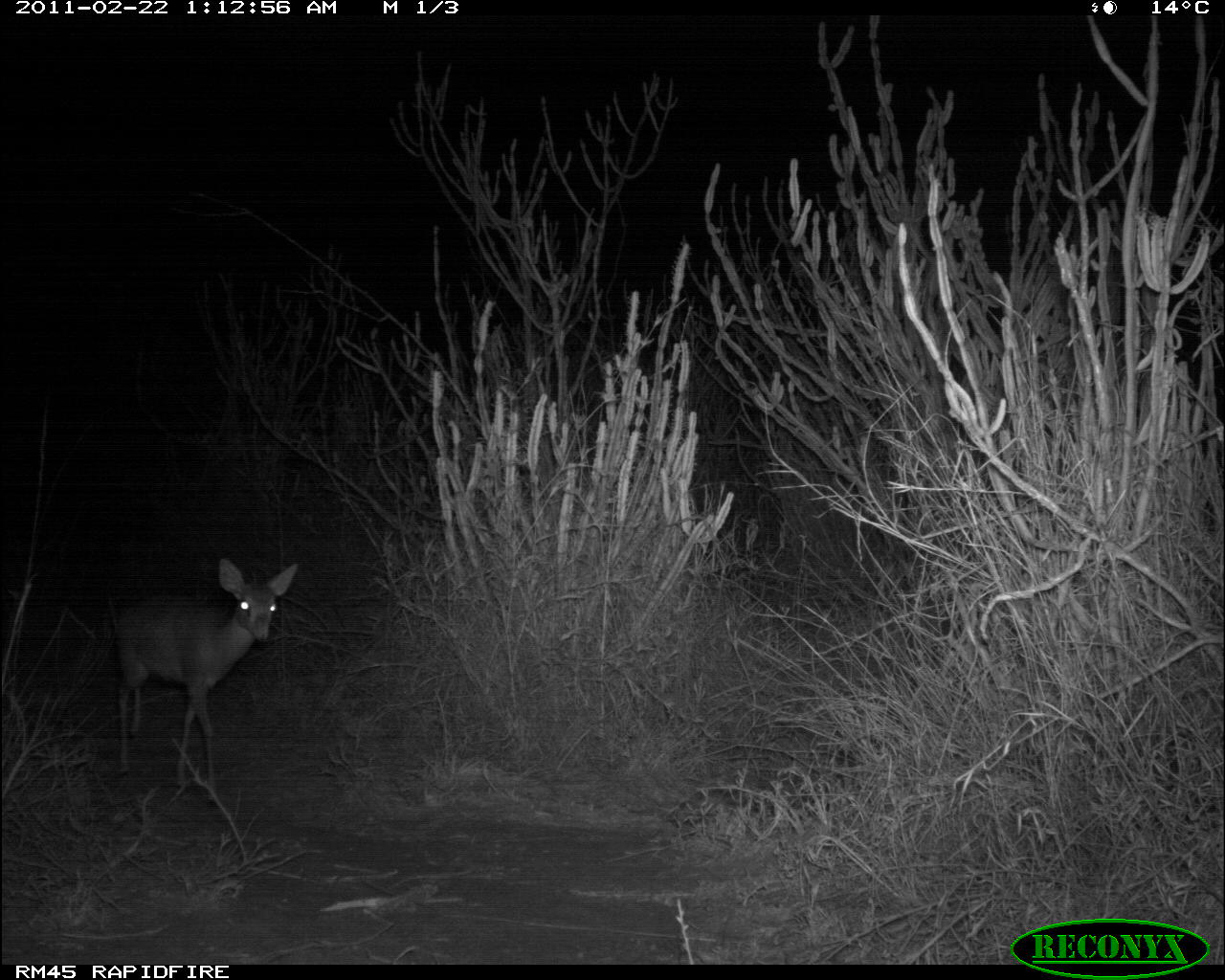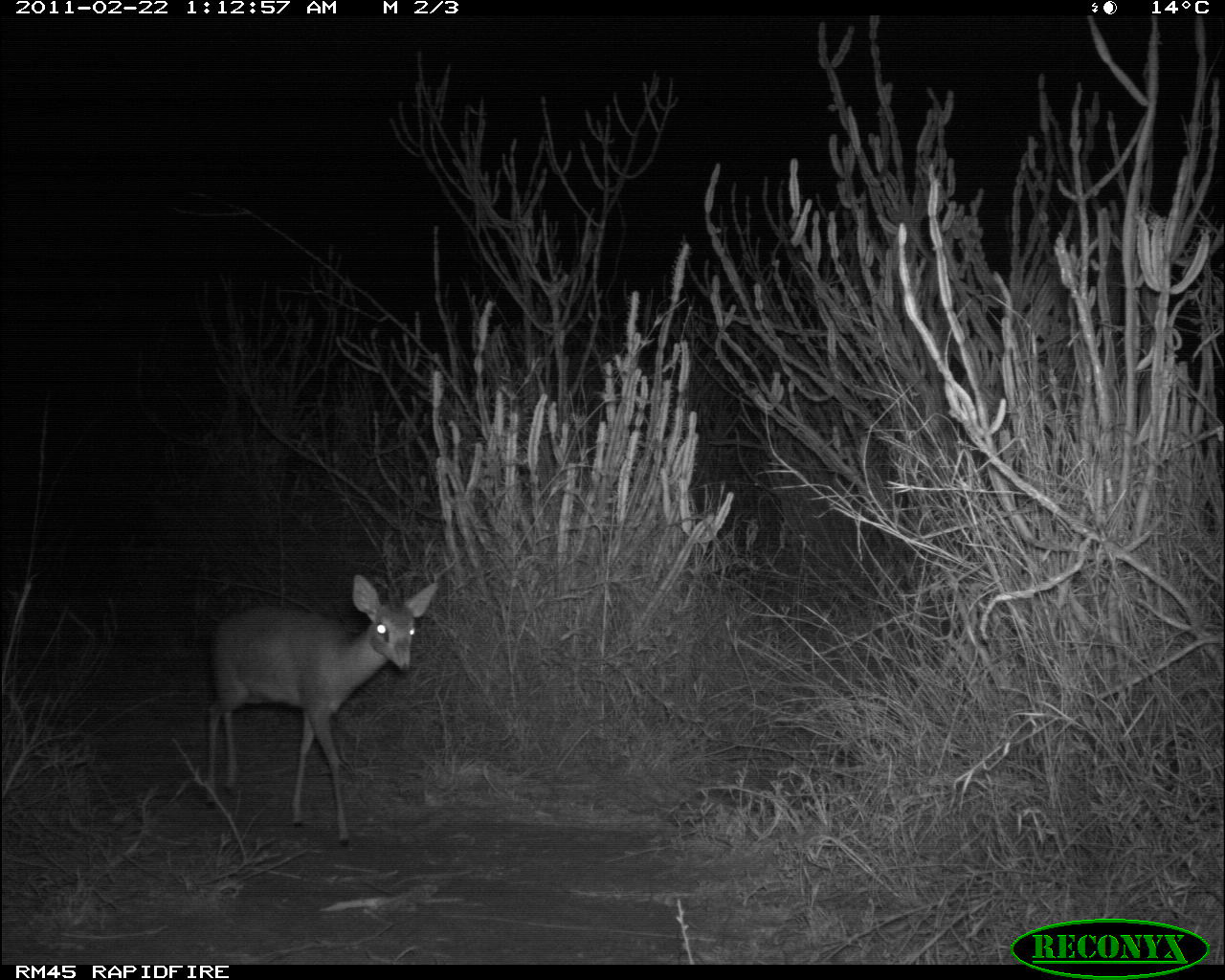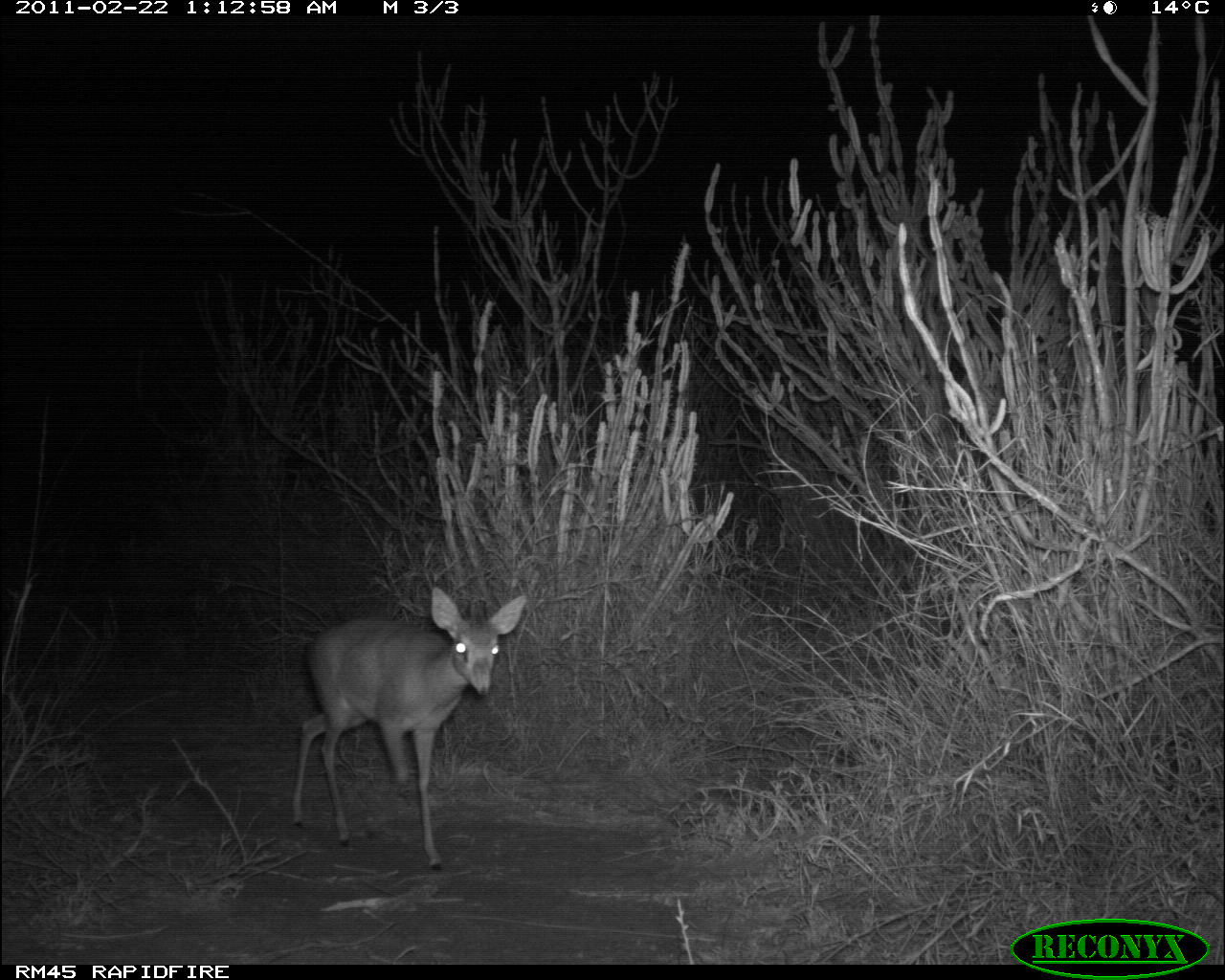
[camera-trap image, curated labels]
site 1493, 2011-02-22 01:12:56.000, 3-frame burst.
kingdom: Animalia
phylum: Chordata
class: Mammalia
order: Artiodactyla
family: Bovidae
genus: Madoqua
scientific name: Madoqua guentheri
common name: günther's dik-dik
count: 1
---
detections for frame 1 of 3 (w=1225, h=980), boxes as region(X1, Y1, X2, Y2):
madoqua guentheri: region(112, 555, 300, 799)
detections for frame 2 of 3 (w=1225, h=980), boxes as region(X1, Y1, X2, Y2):
madoqua guentheri: region(203, 573, 439, 848)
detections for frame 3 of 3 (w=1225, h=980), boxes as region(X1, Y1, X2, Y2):
madoqua guentheri: region(290, 585, 528, 871)